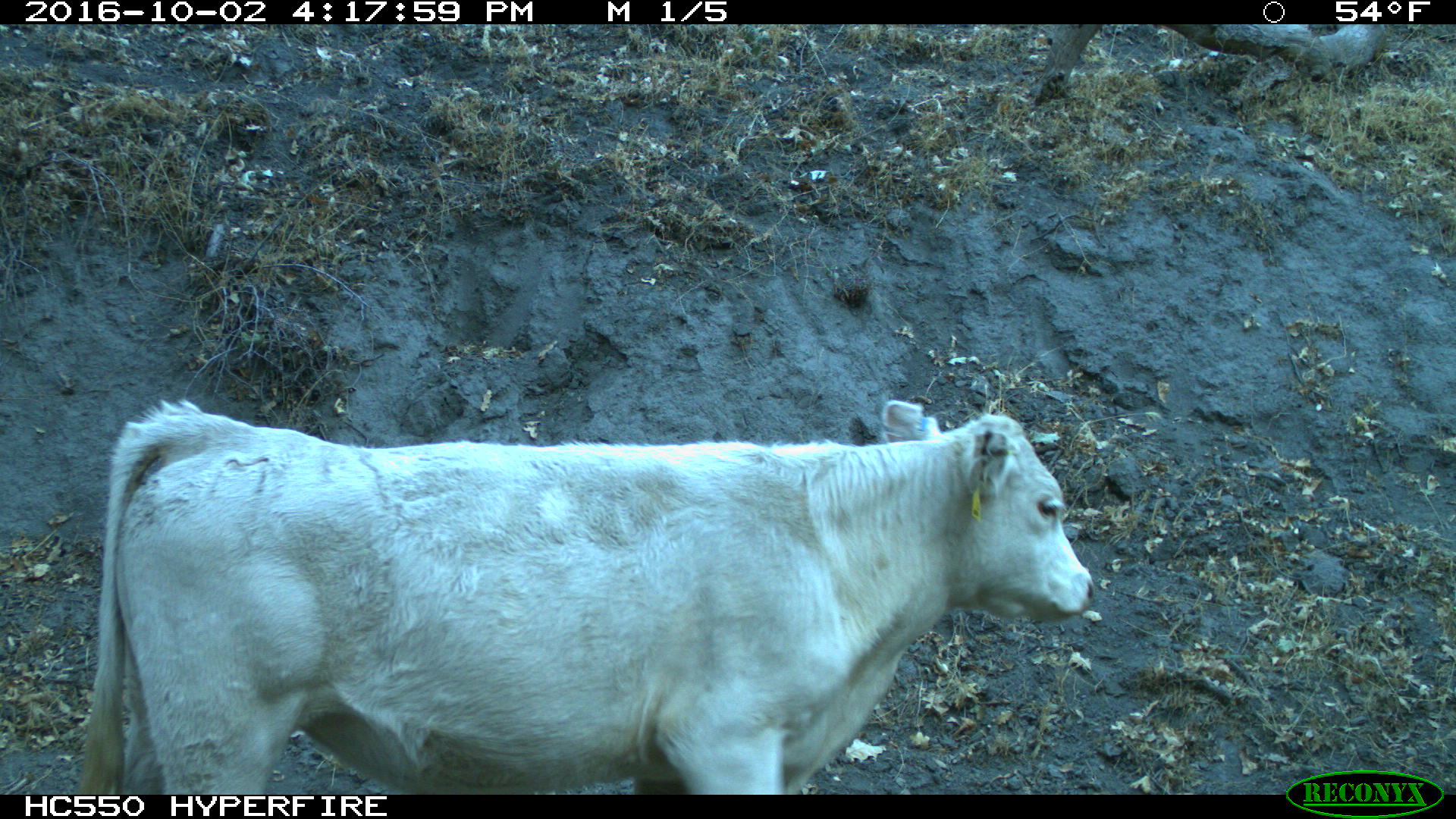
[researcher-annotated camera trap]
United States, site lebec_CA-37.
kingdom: Animalia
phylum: Chordata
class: Mammalia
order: Artiodactyla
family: Bovidae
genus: Bos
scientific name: Bos taurus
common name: domestic cow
Bos taurus (domestic cow).